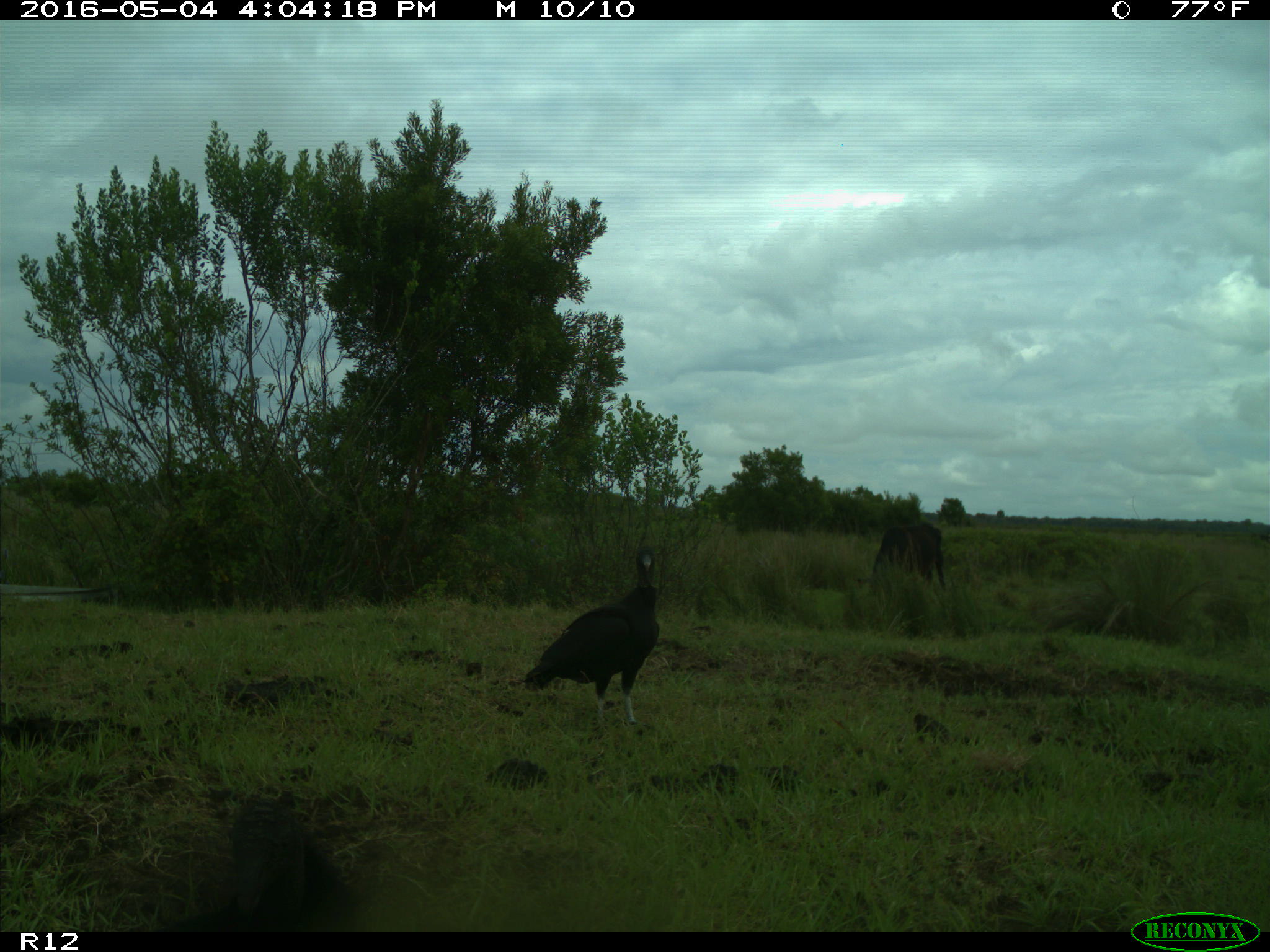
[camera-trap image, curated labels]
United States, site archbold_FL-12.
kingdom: Animalia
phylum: Chordata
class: Mammalia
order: Artiodactyla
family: Bovidae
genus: Bos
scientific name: Bos taurus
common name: domestic cow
Bos taurus (domestic cow).